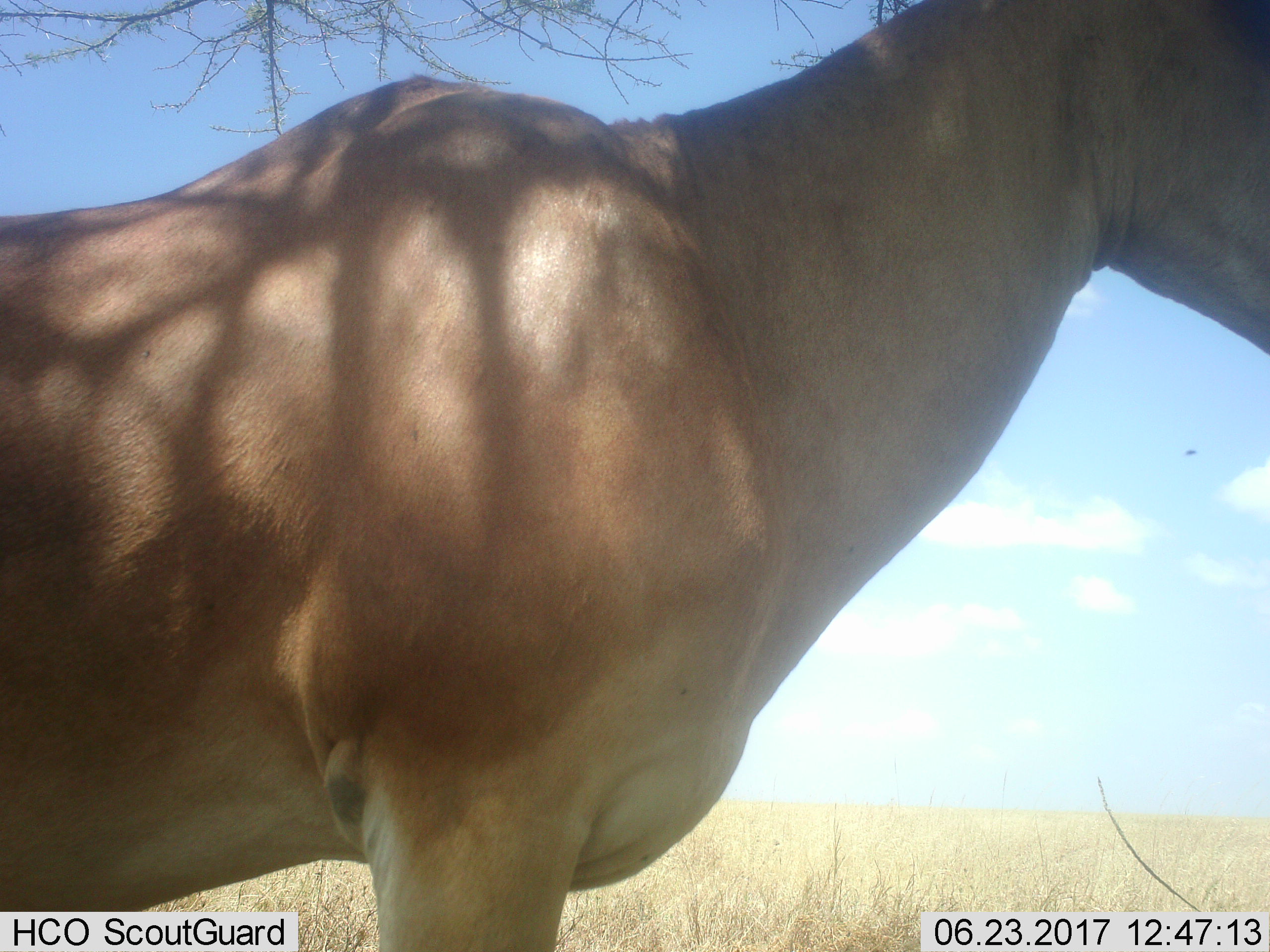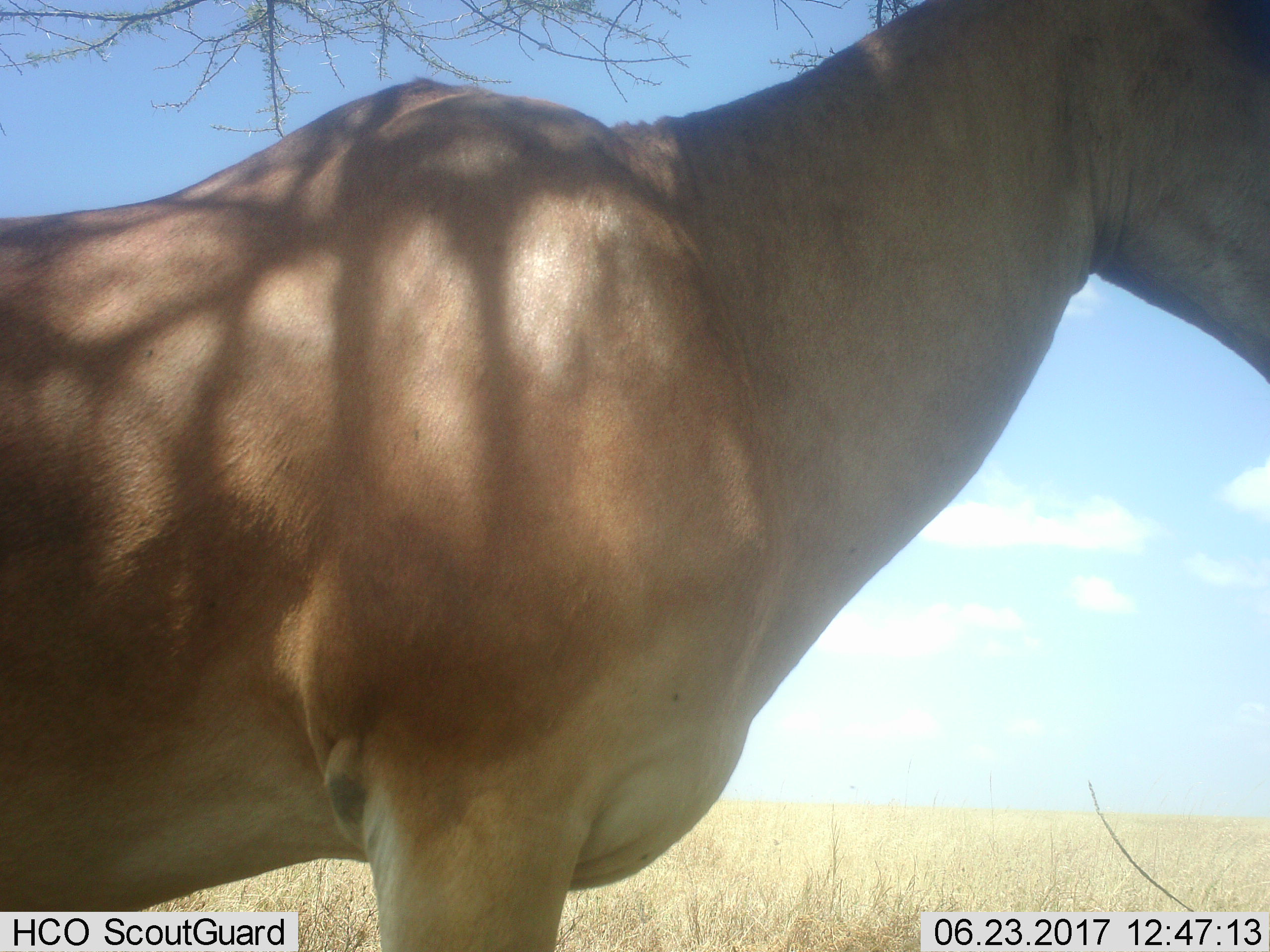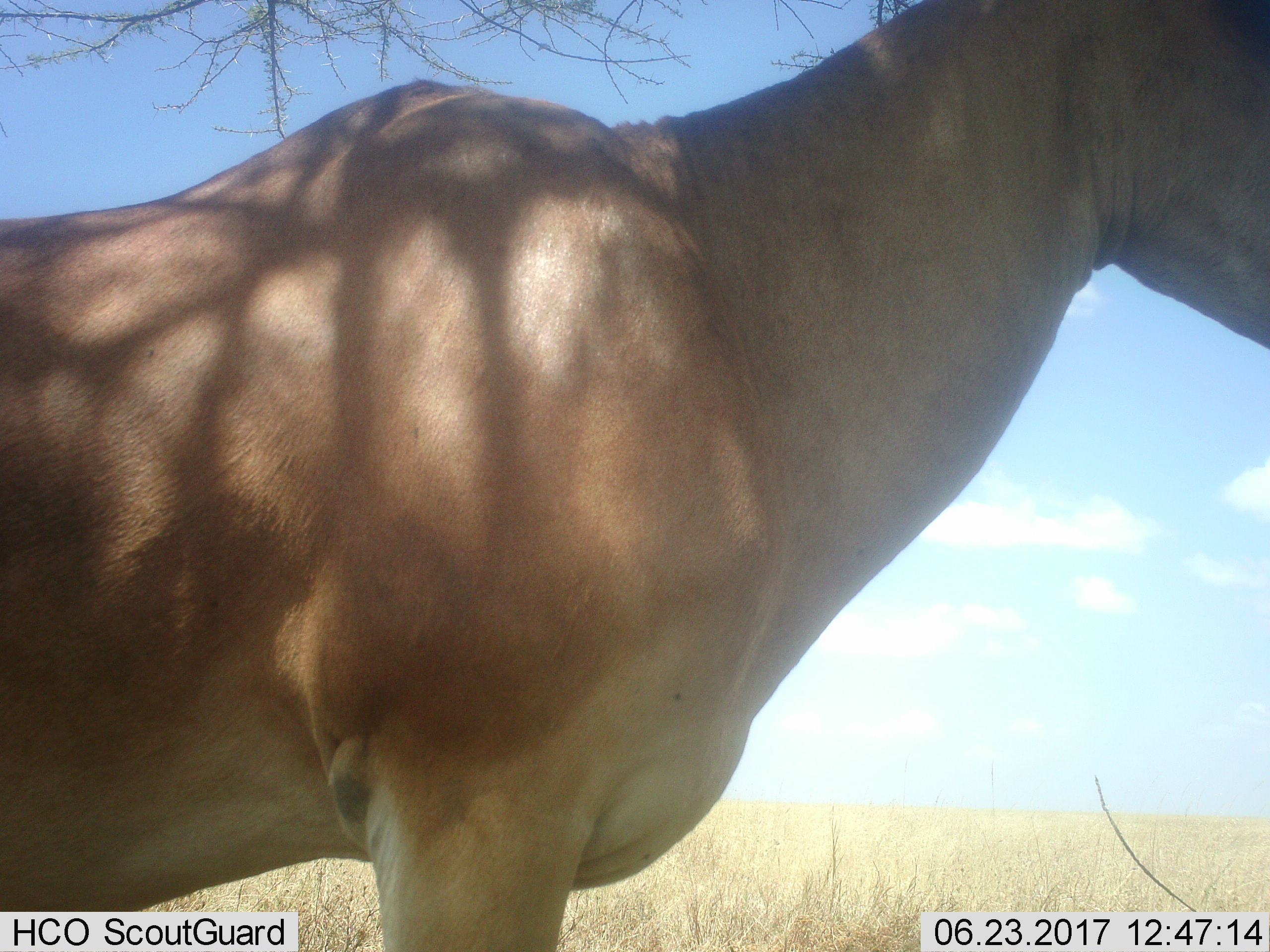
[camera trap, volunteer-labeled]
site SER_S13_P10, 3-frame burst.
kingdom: Animalia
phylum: Chordata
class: Mammalia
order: Artiodactyla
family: Bovidae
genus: Alcelaphus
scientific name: Alcelaphus buselaphus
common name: hartebeest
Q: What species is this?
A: Hartebeest (Alcelaphus buselaphus).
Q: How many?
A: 1.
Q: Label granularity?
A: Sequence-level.